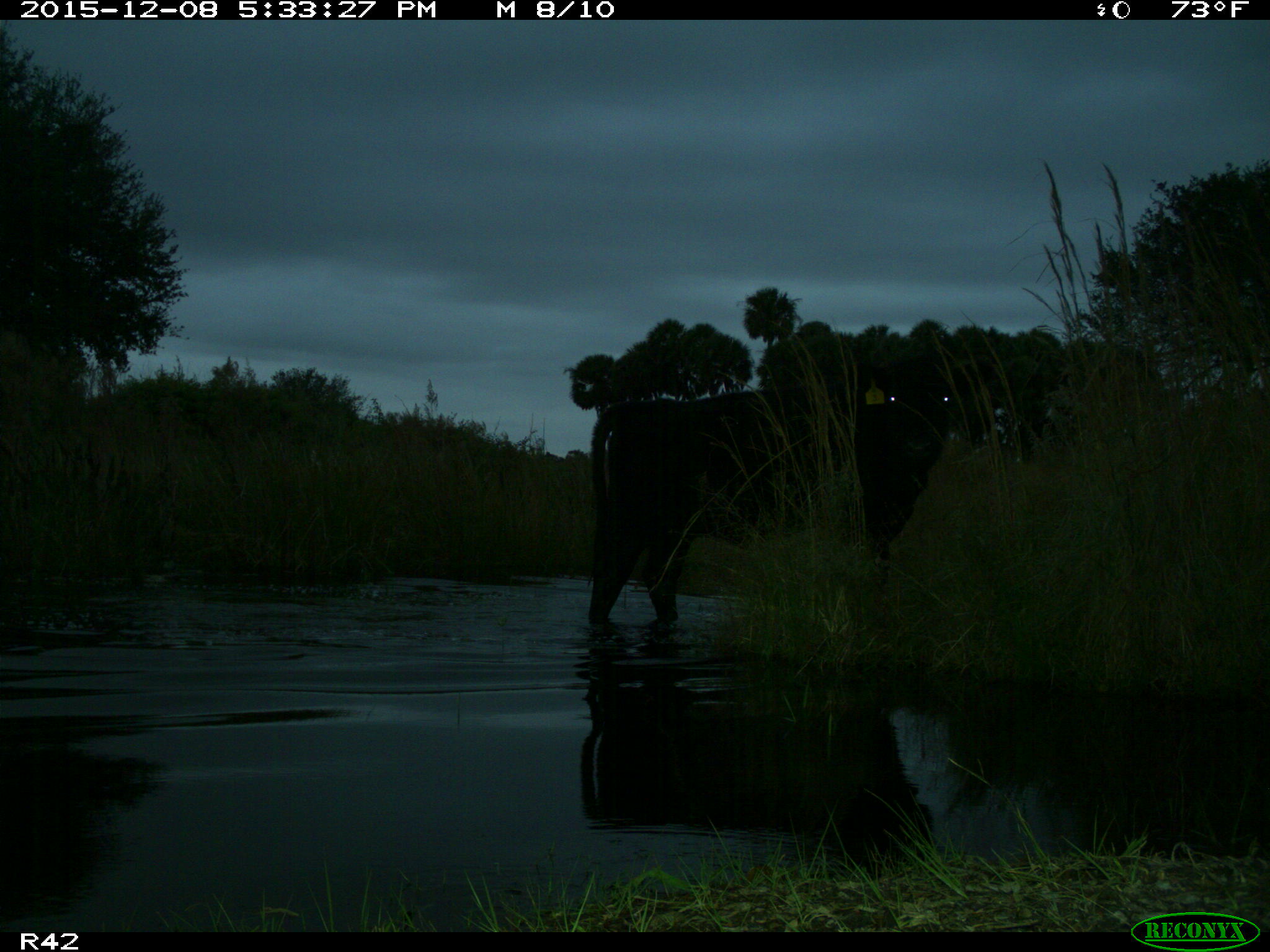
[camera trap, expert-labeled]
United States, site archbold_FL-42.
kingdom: Animalia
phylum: Chordata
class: Mammalia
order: Artiodactyla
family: Bovidae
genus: Bos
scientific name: Bos taurus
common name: domestic cow